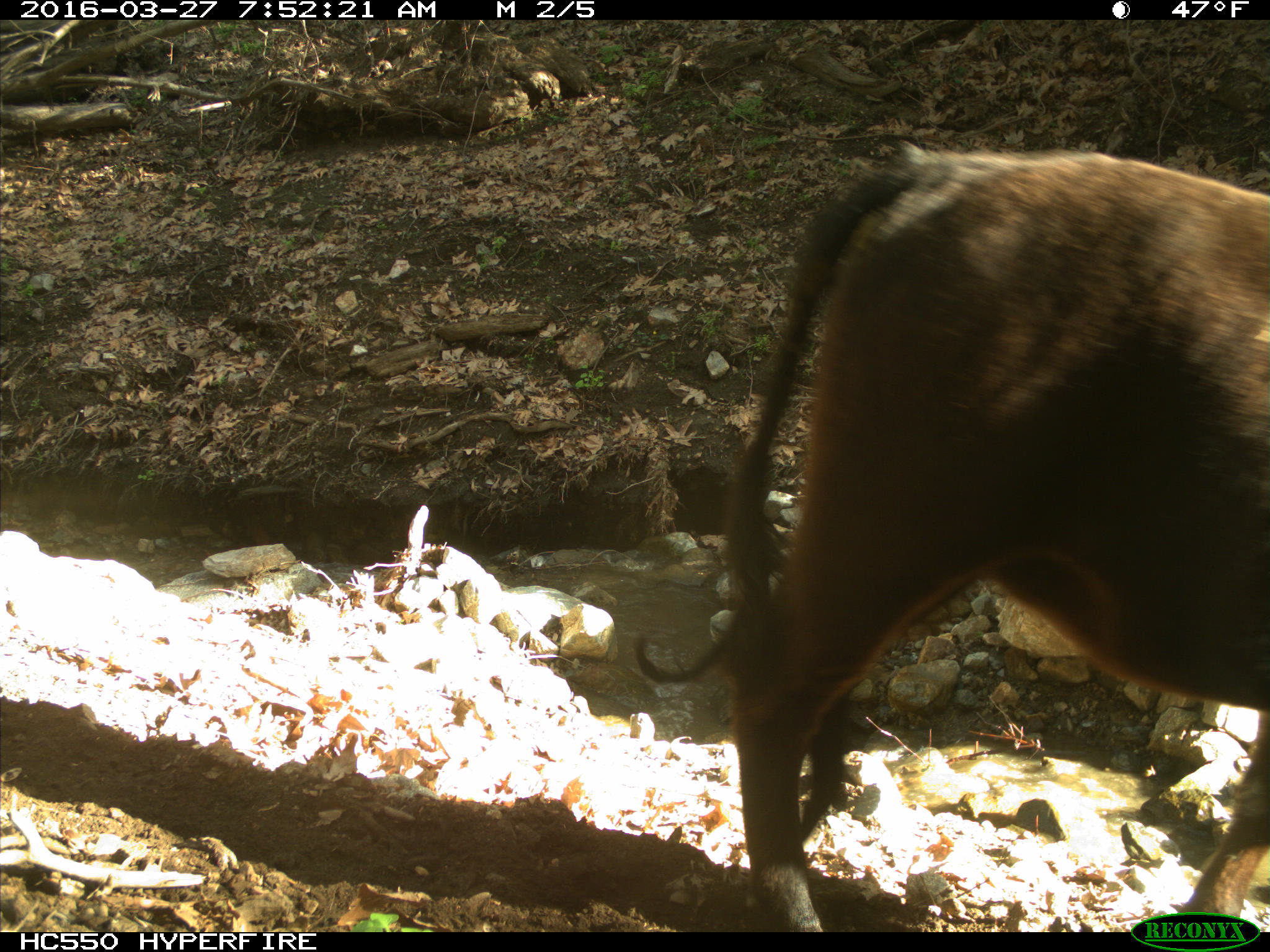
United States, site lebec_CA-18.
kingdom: Animalia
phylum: Chordata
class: Mammalia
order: Artiodactyla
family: Bovidae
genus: Bos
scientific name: Bos taurus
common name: domestic cow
Bos taurus (domestic cow).